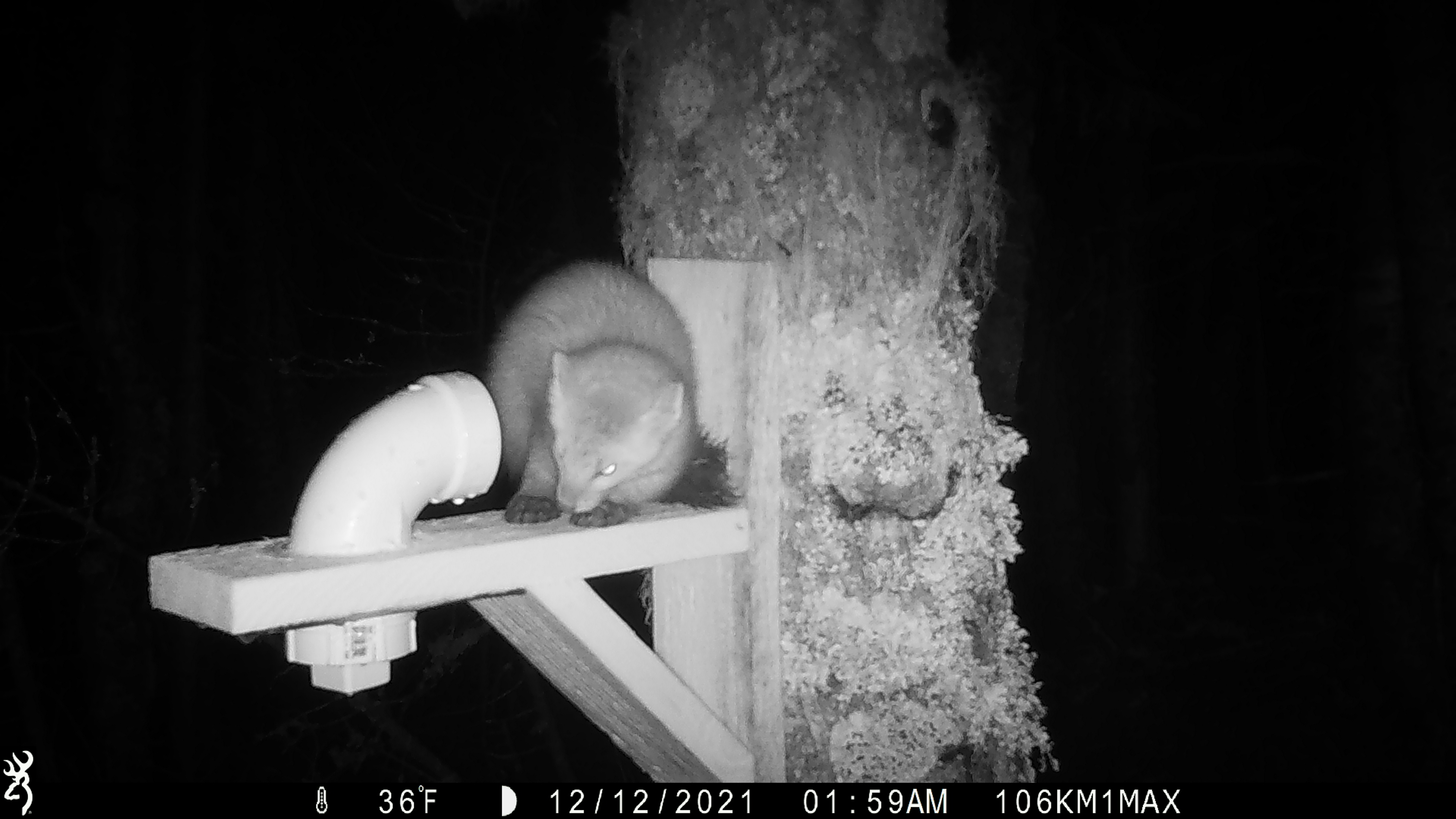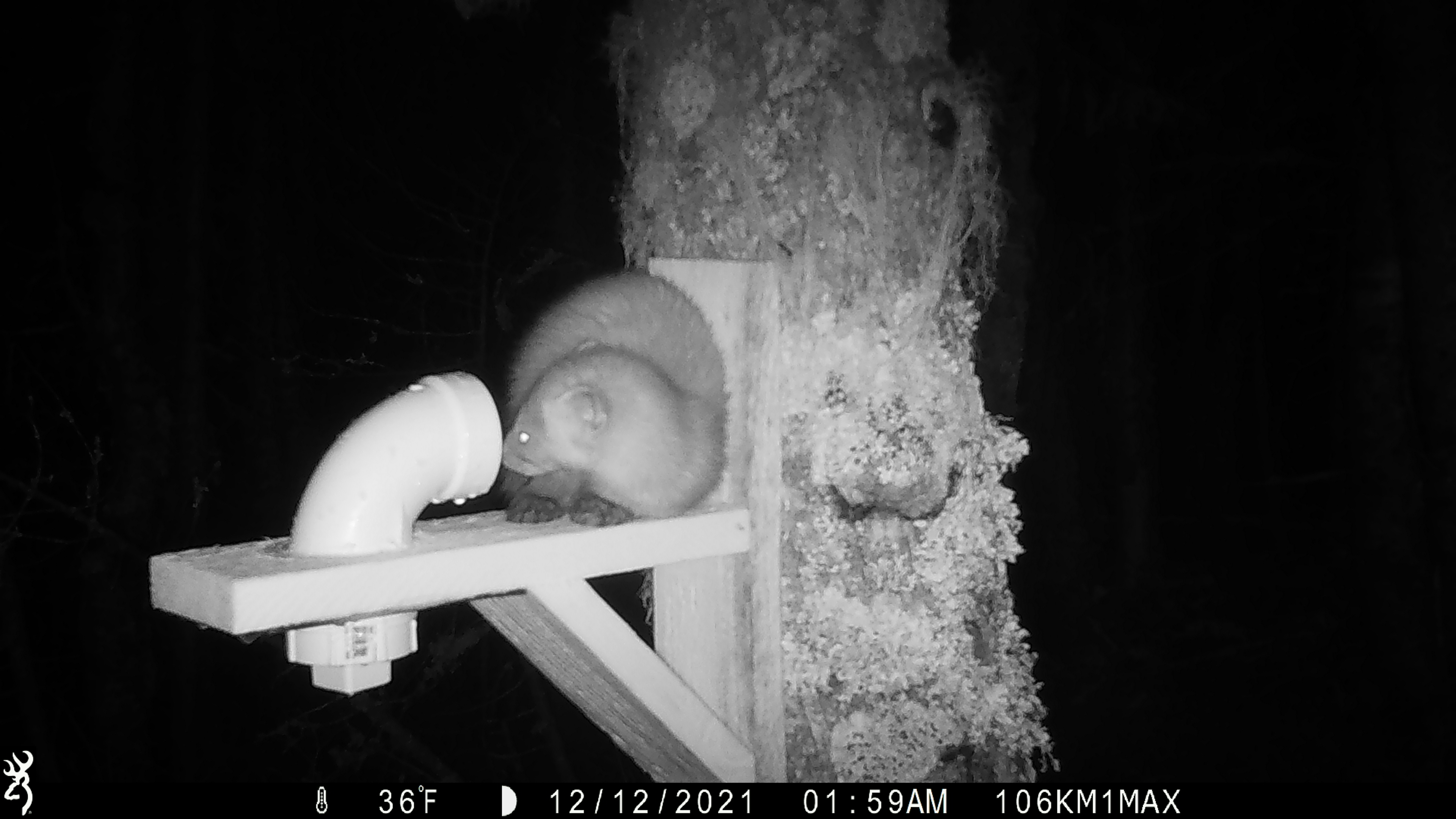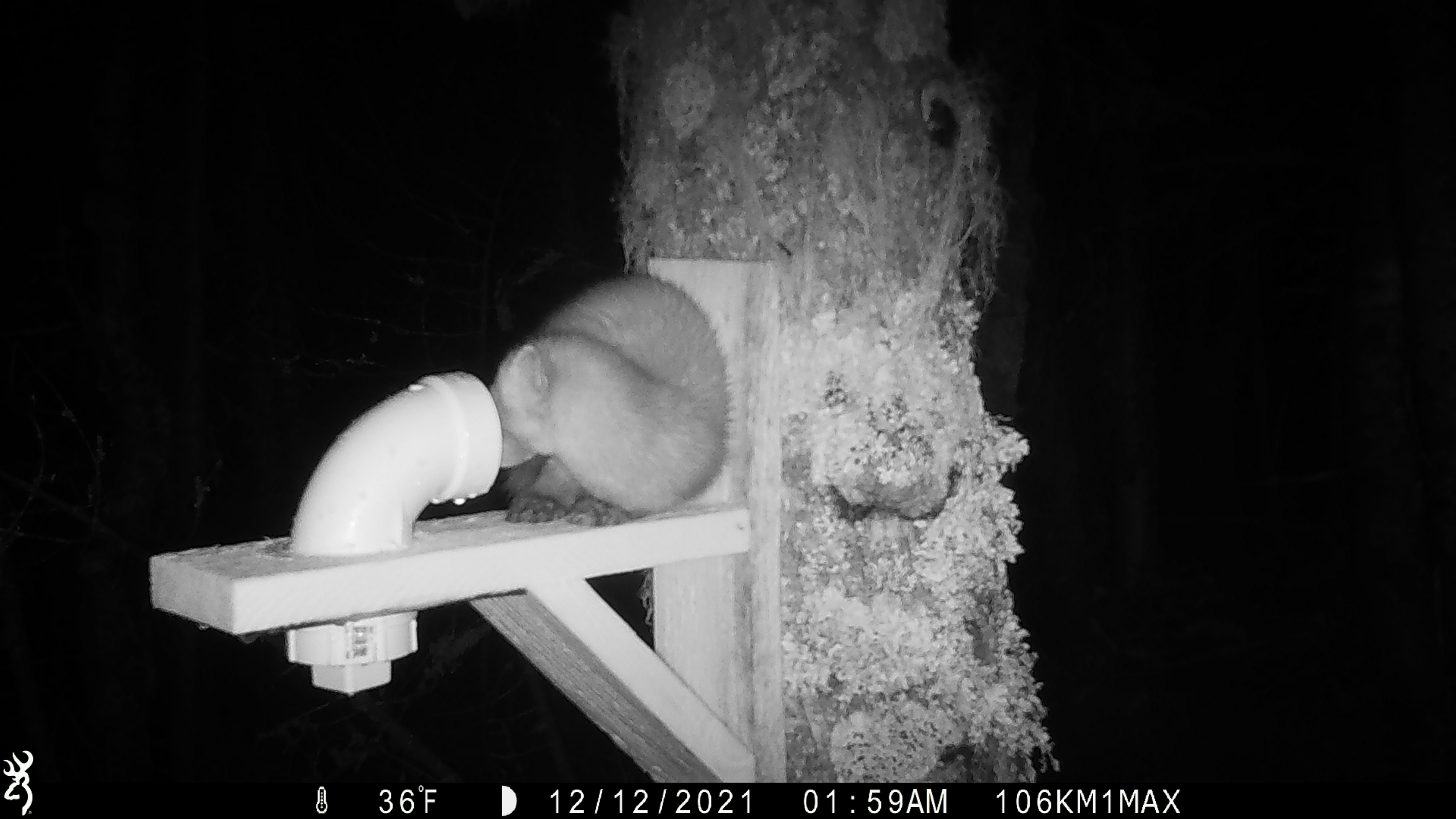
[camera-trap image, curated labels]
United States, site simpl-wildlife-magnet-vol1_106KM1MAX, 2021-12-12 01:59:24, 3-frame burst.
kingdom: Animalia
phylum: Chordata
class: Mammalia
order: Carnivora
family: Mustelidae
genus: Martes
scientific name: Martes americana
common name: american marten